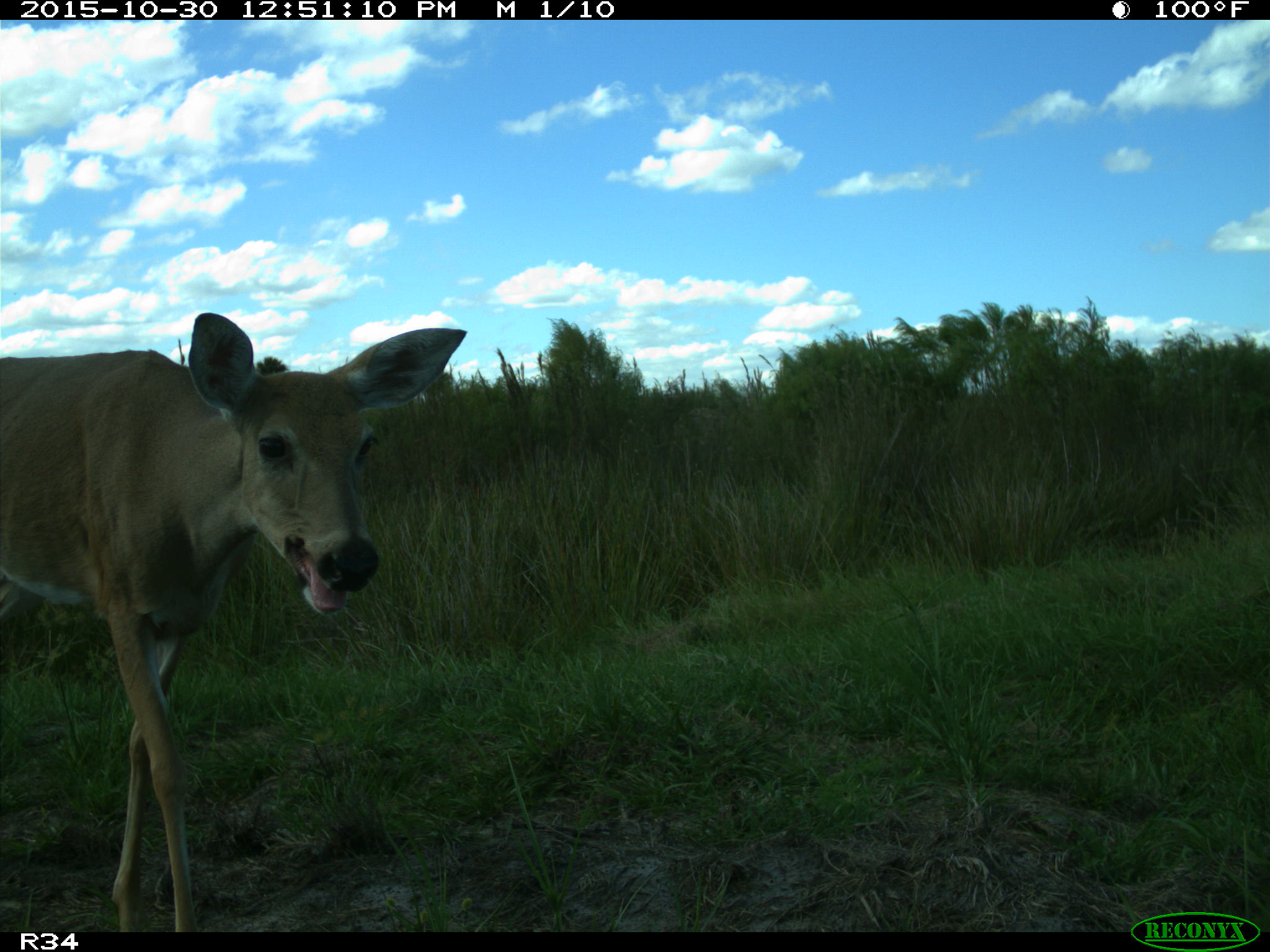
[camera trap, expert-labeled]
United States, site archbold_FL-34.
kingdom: Animalia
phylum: Chordata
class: Mammalia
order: Artiodactyla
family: Cervidae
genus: Odocoileus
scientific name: Odocoileus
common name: deer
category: unidentified deer